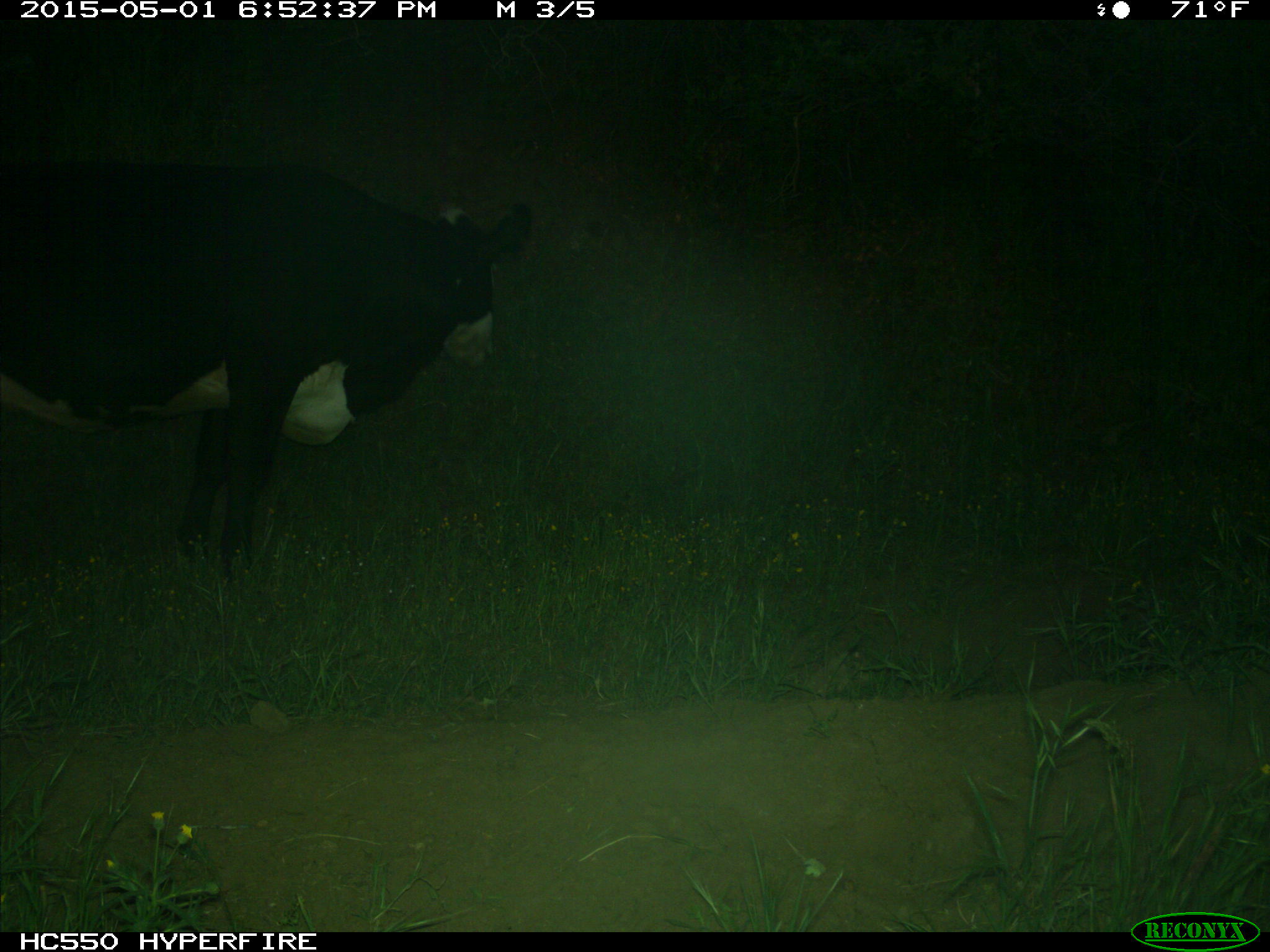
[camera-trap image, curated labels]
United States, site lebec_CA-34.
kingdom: Animalia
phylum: Chordata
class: Mammalia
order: Artiodactyla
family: Bovidae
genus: Bos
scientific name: Bos taurus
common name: domestic cow